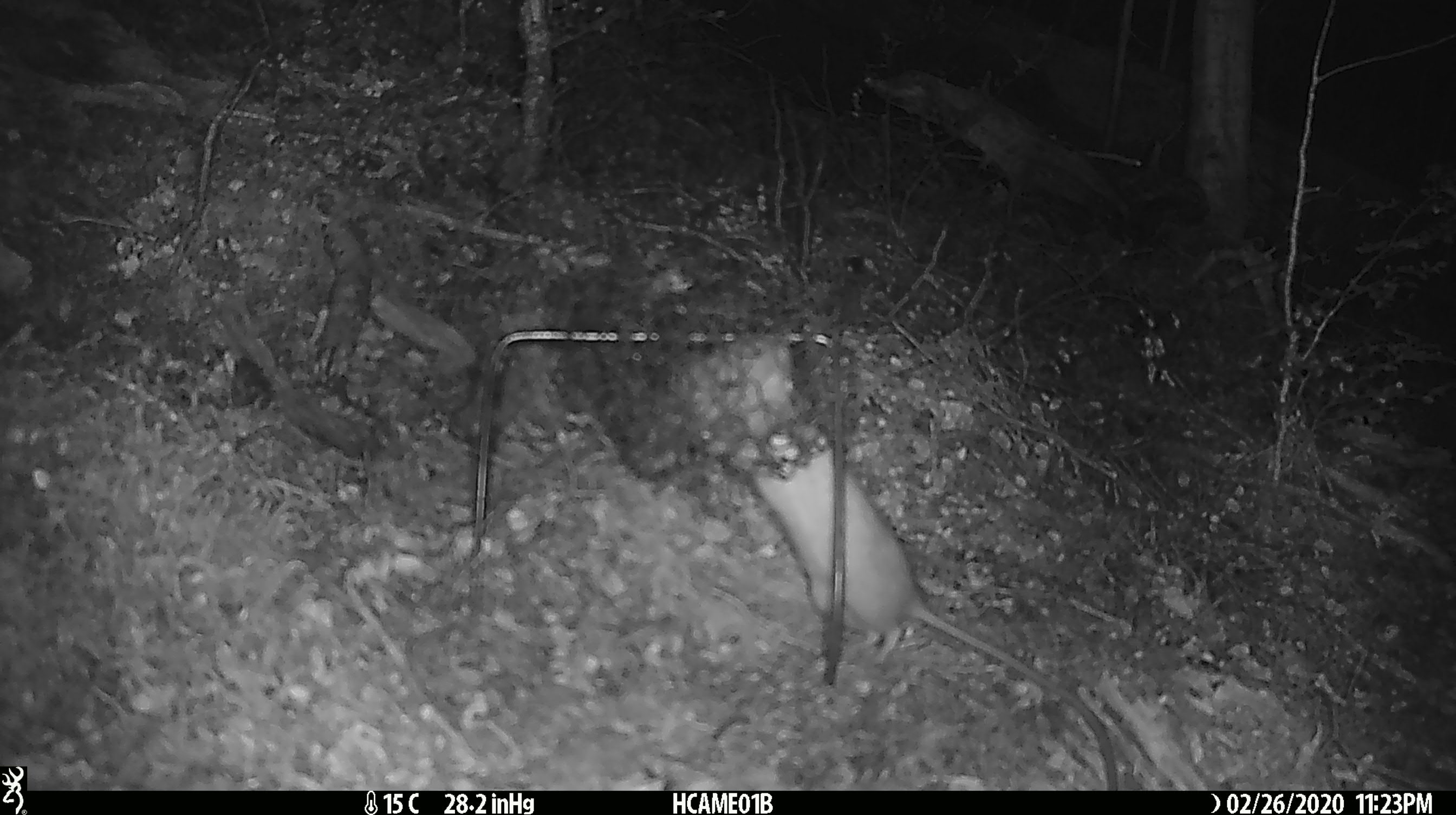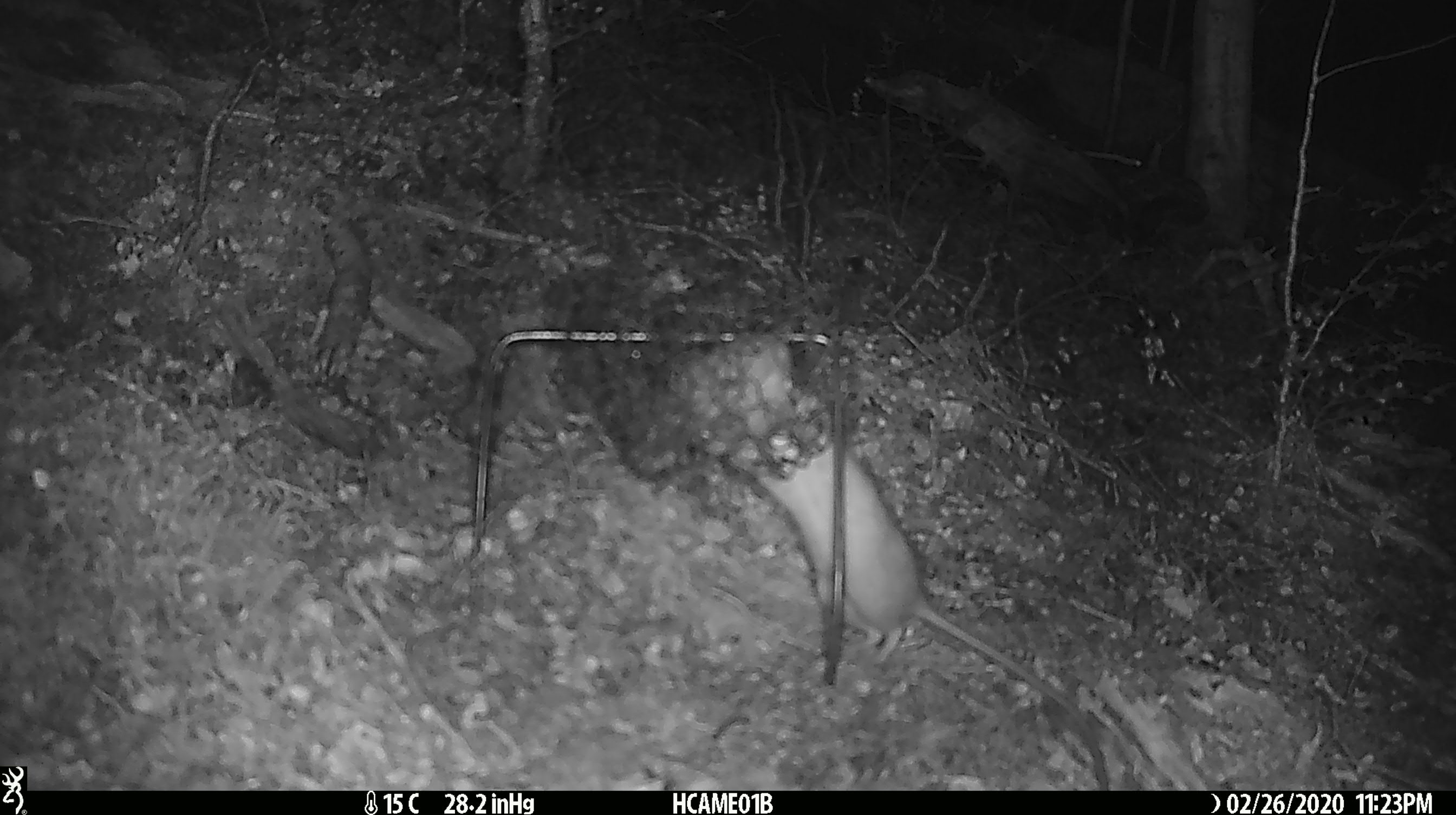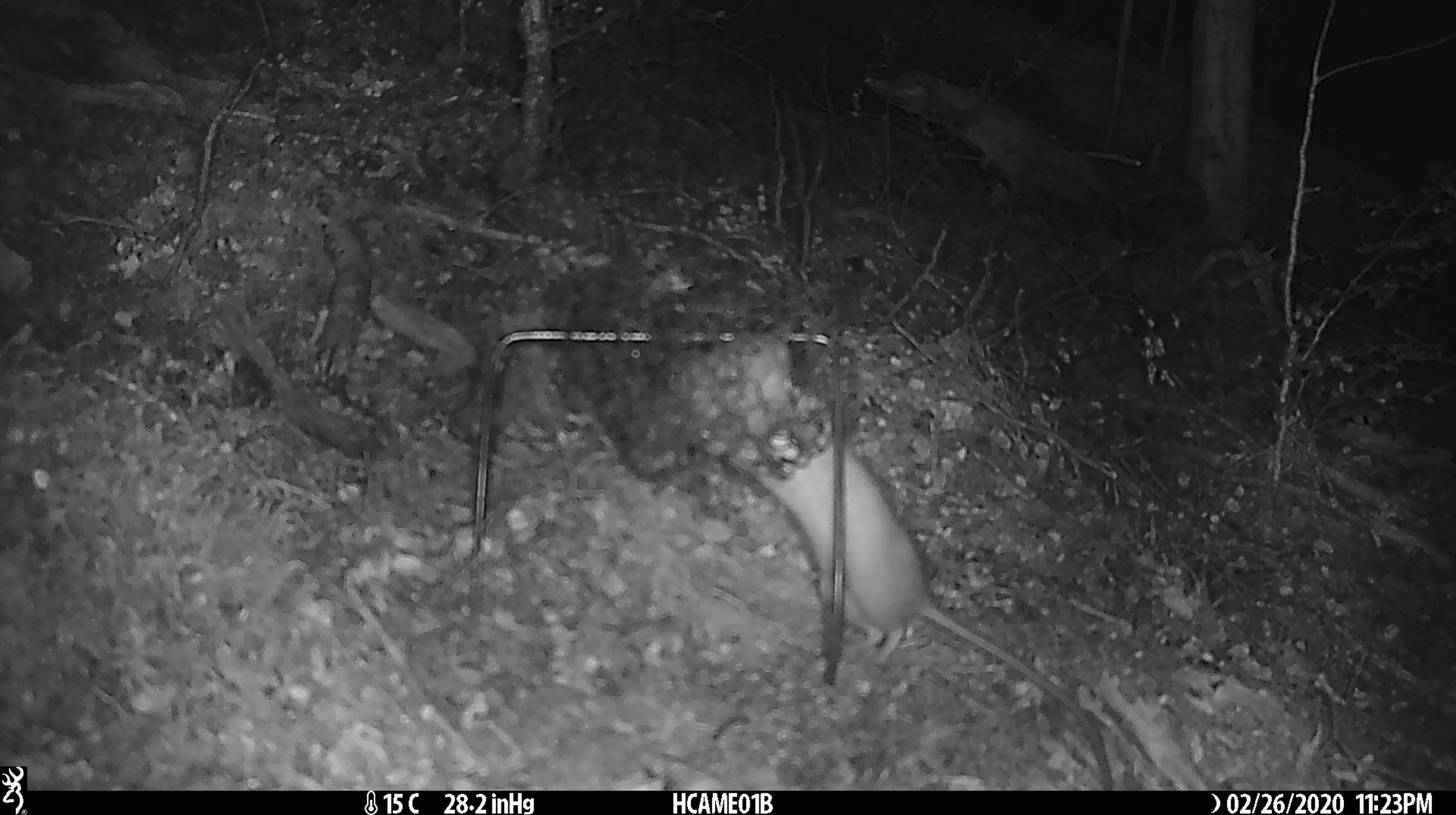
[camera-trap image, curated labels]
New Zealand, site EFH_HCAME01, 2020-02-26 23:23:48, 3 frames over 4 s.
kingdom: Animalia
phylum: Chordata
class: Mammalia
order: Rodentia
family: Muridae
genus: Rattus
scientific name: Rattus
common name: rat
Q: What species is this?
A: Rat (Rattus).